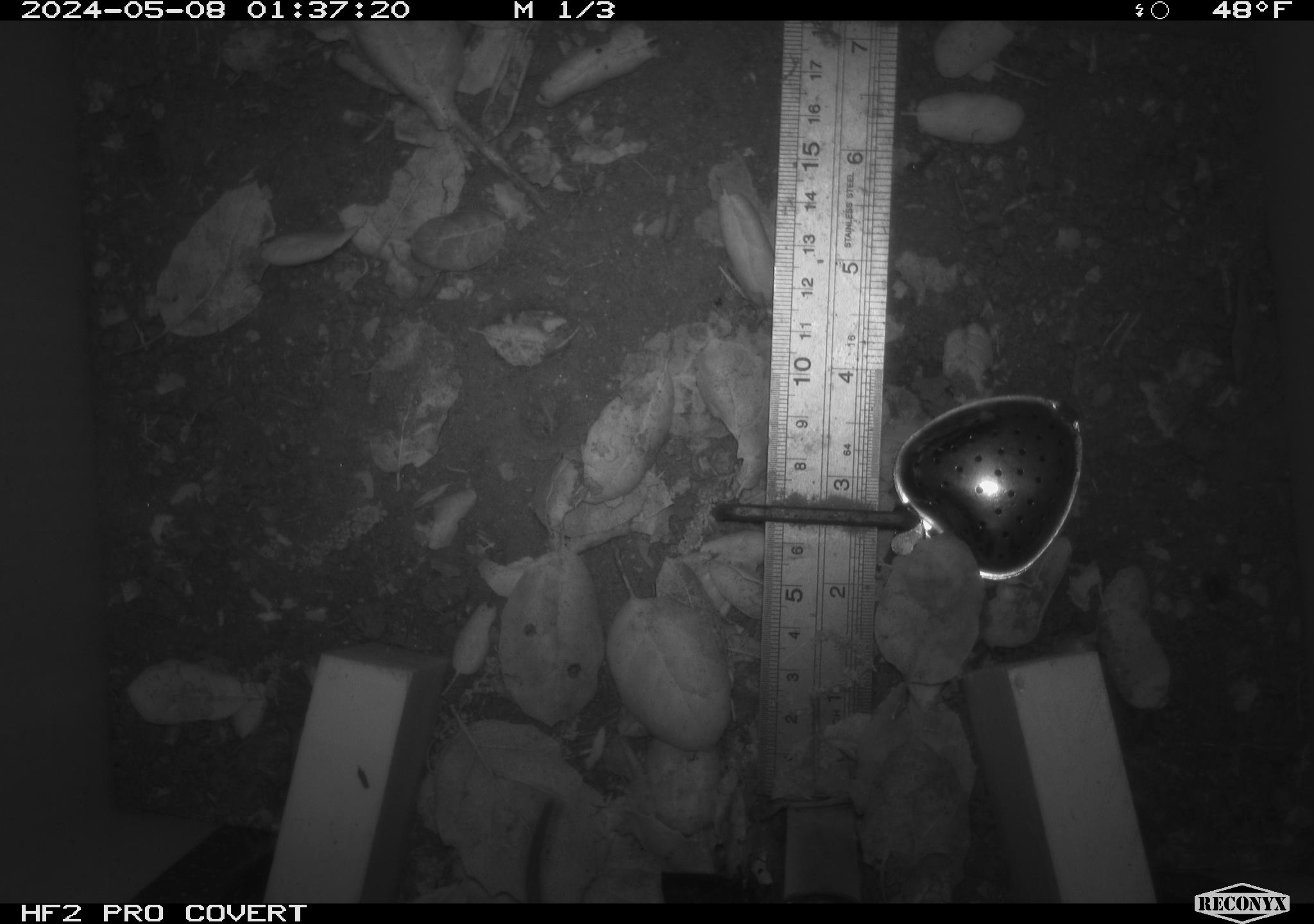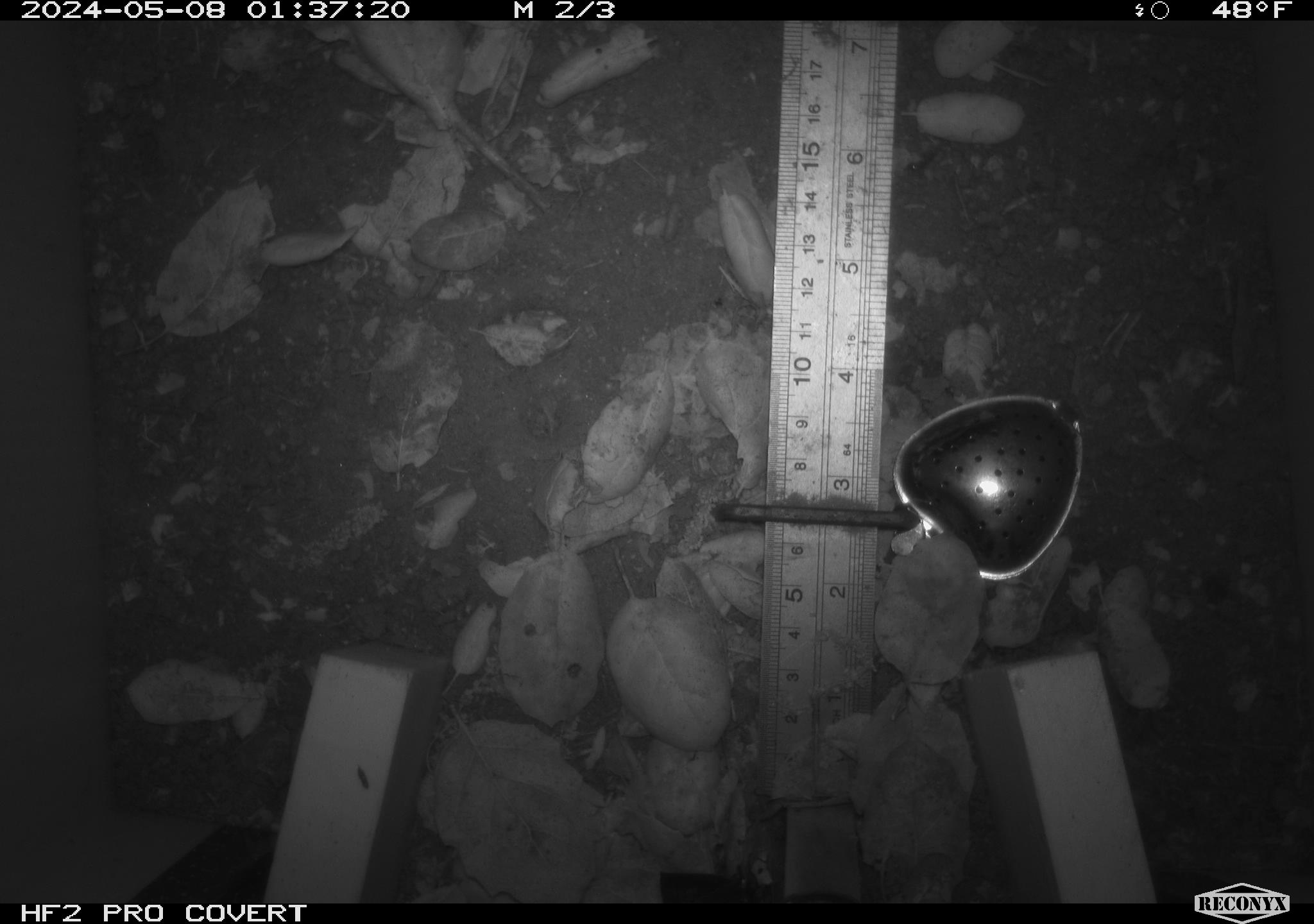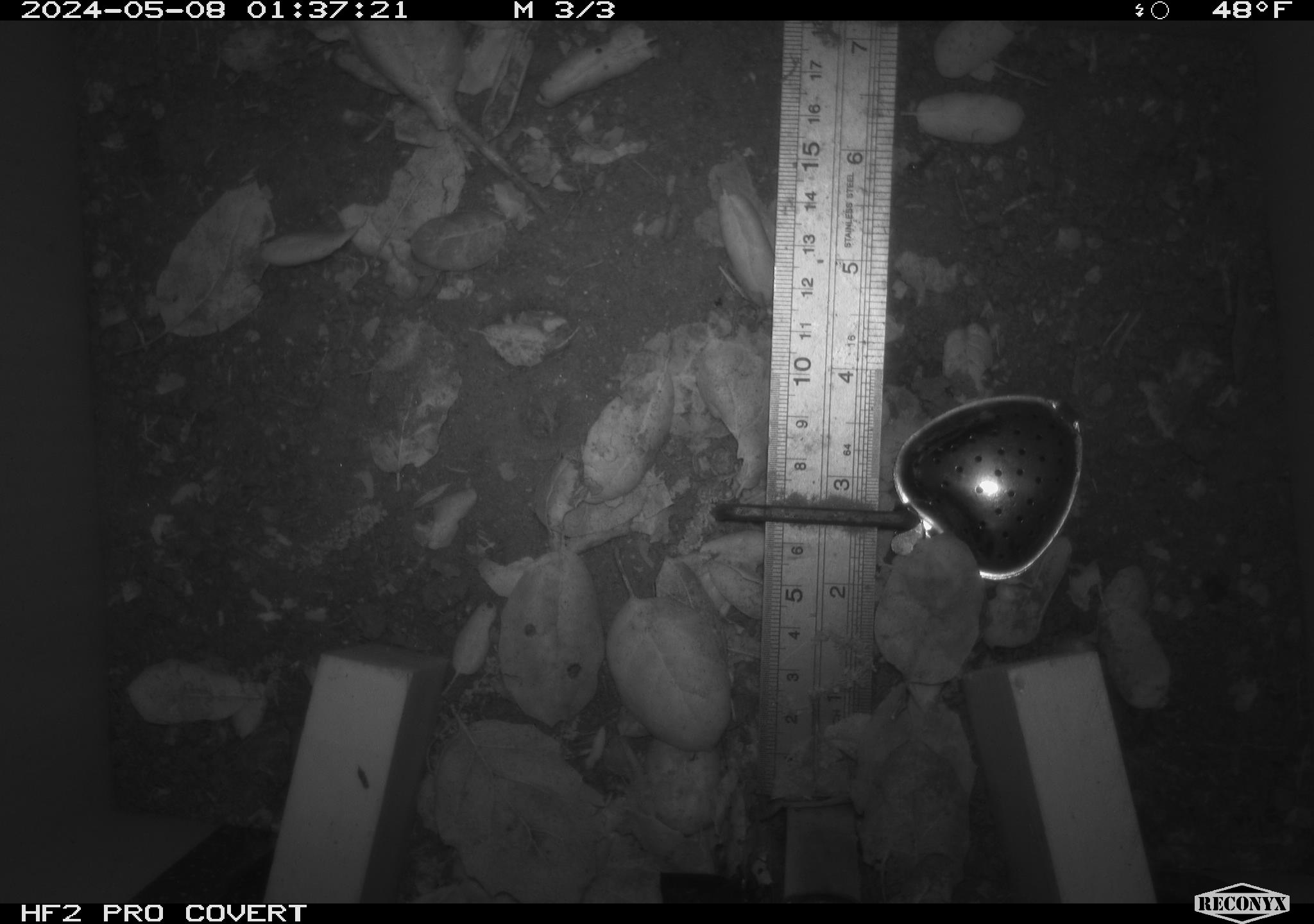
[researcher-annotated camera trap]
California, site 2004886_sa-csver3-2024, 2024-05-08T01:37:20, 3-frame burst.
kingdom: Animalia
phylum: Chordata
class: Mammalia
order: Rodentia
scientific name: Rodentia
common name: rodent